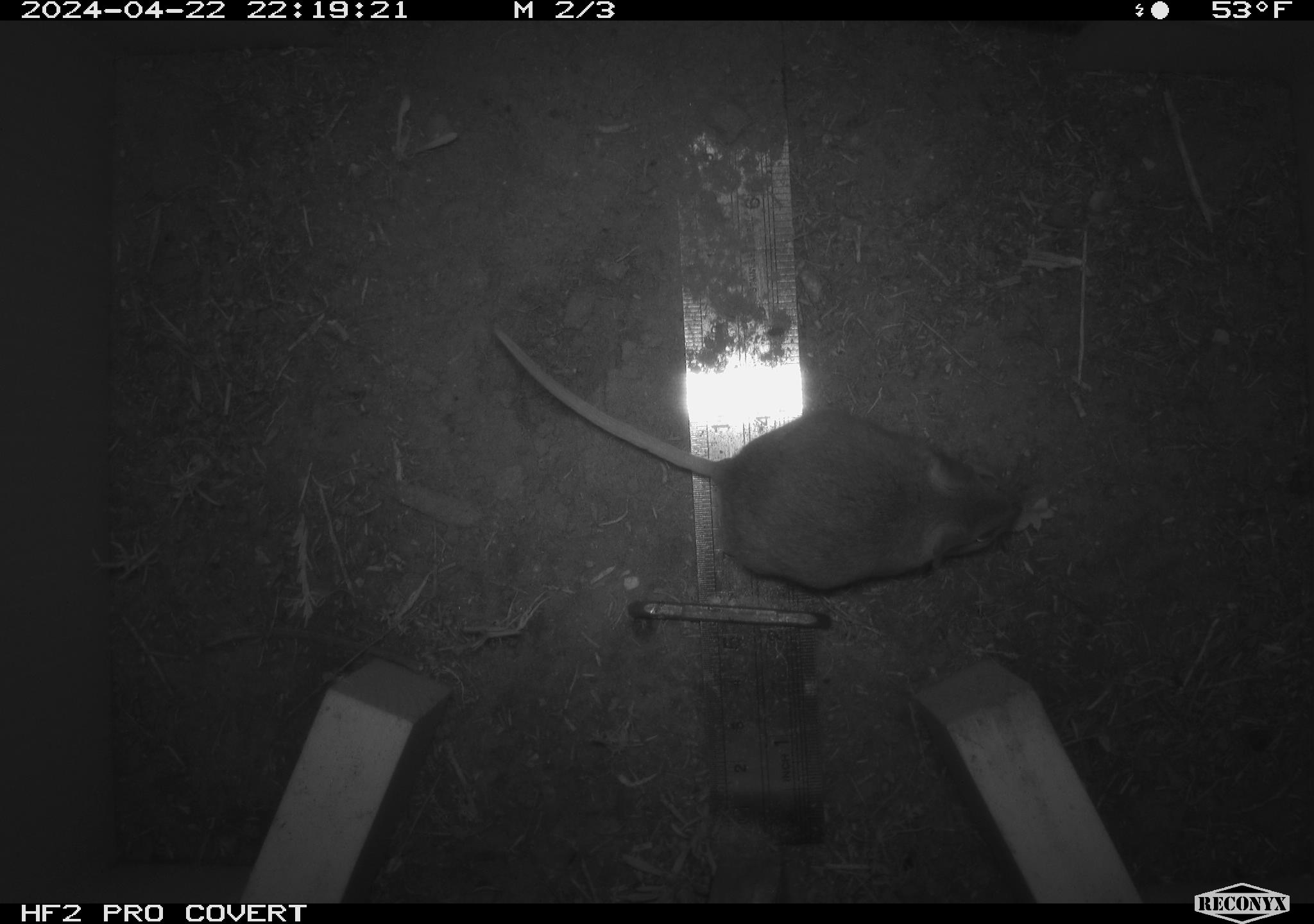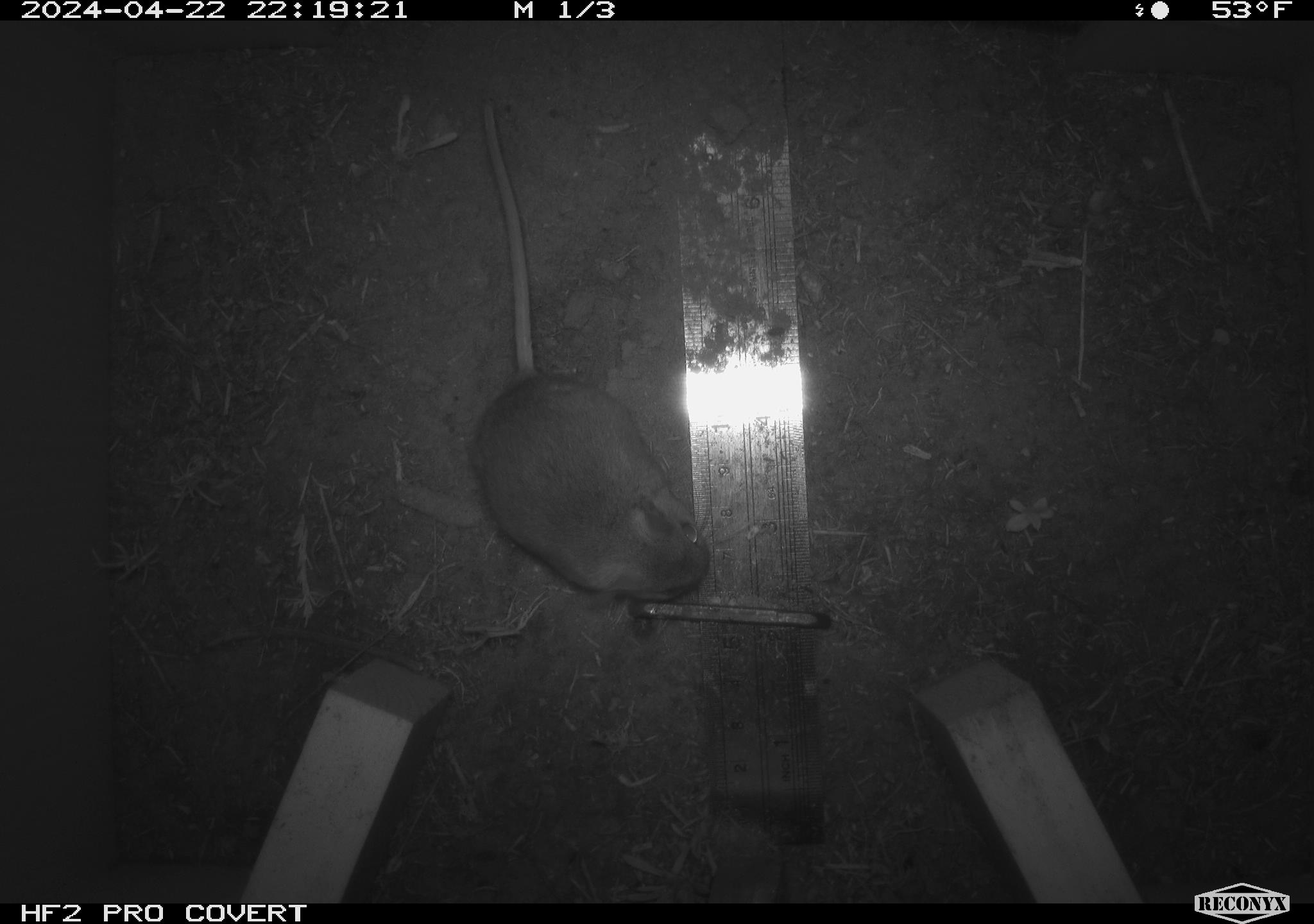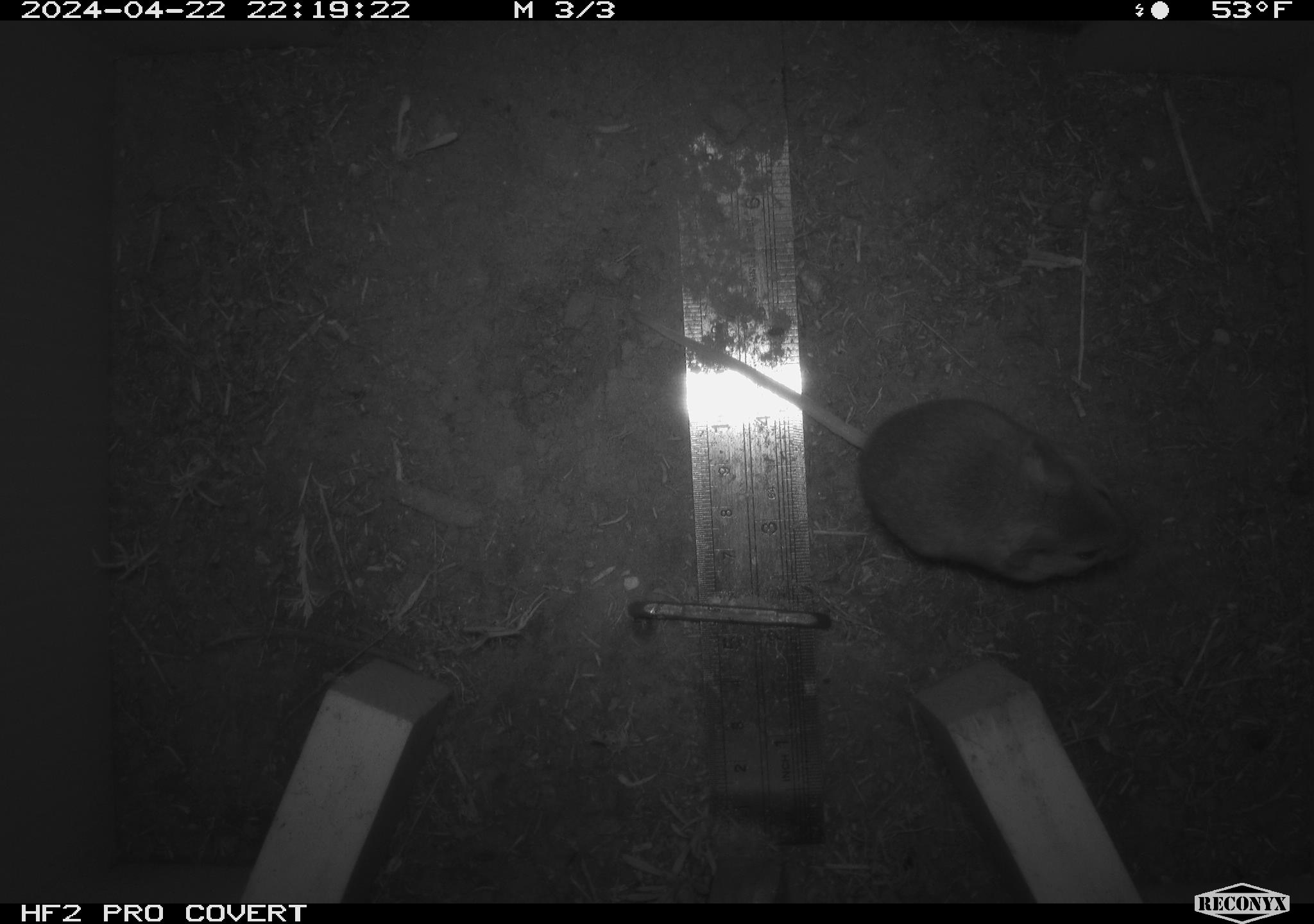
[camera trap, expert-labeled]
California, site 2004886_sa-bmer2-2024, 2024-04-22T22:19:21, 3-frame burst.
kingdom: Animalia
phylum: Chordata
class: Mammalia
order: Rodentia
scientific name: Rodentia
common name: mouse species